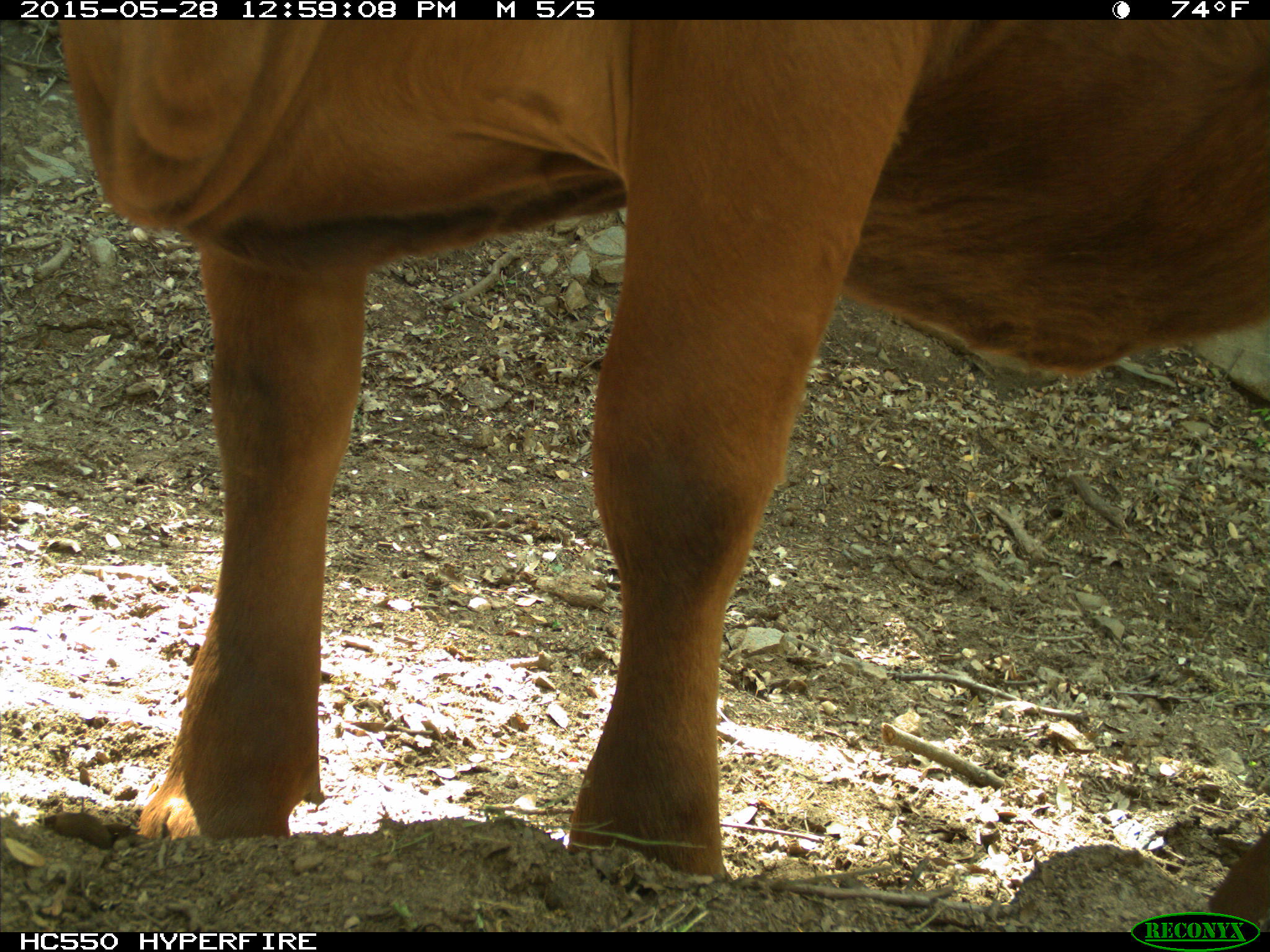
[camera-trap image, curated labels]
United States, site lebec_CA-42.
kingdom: Animalia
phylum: Chordata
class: Mammalia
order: Artiodactyla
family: Bovidae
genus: Bos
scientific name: Bos taurus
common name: domestic cow